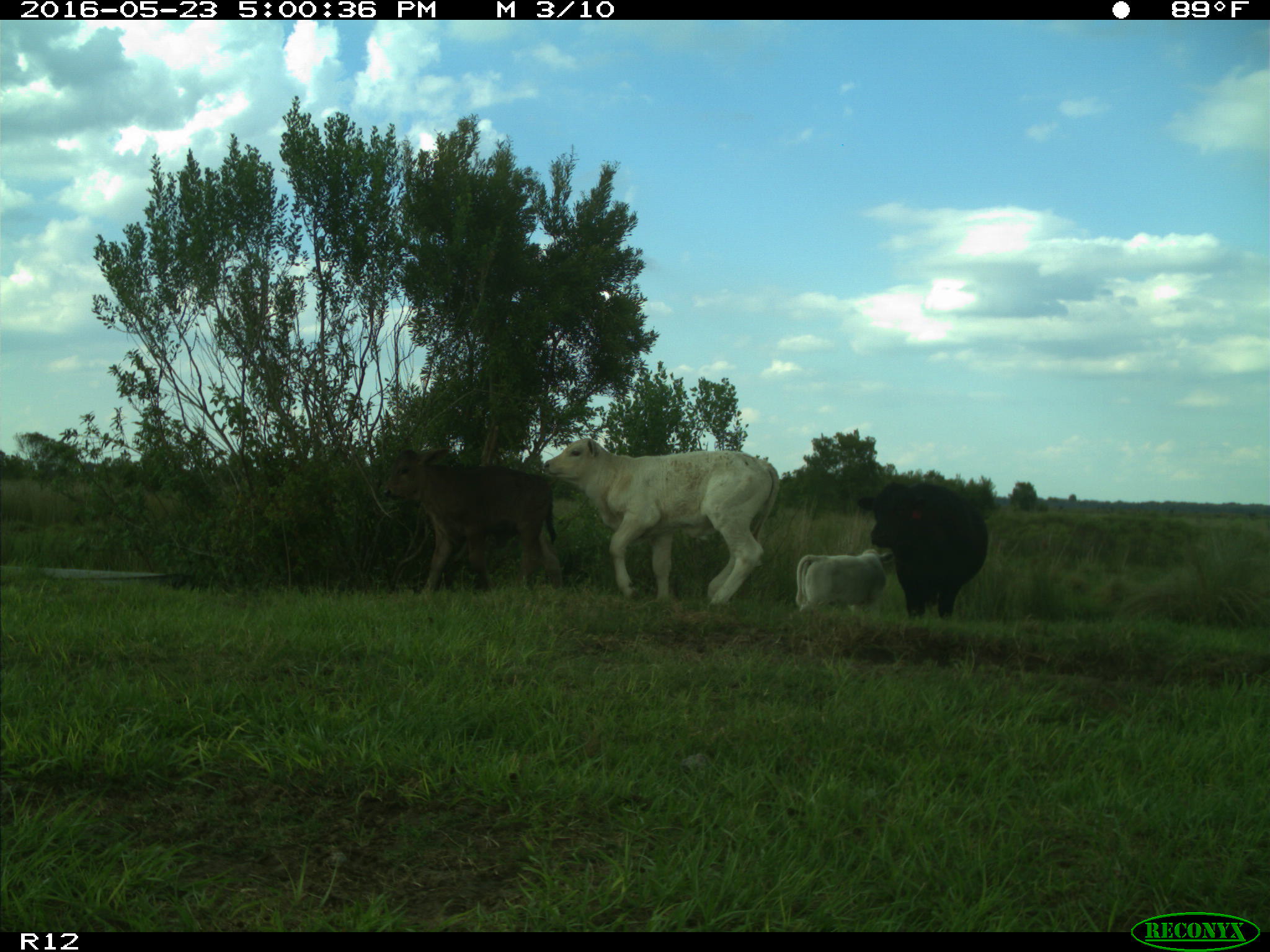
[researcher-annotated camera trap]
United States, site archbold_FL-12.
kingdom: Animalia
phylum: Chordata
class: Mammalia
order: Artiodactyla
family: Bovidae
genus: Bos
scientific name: Bos taurus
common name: domestic cow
Bos taurus (domestic cow).